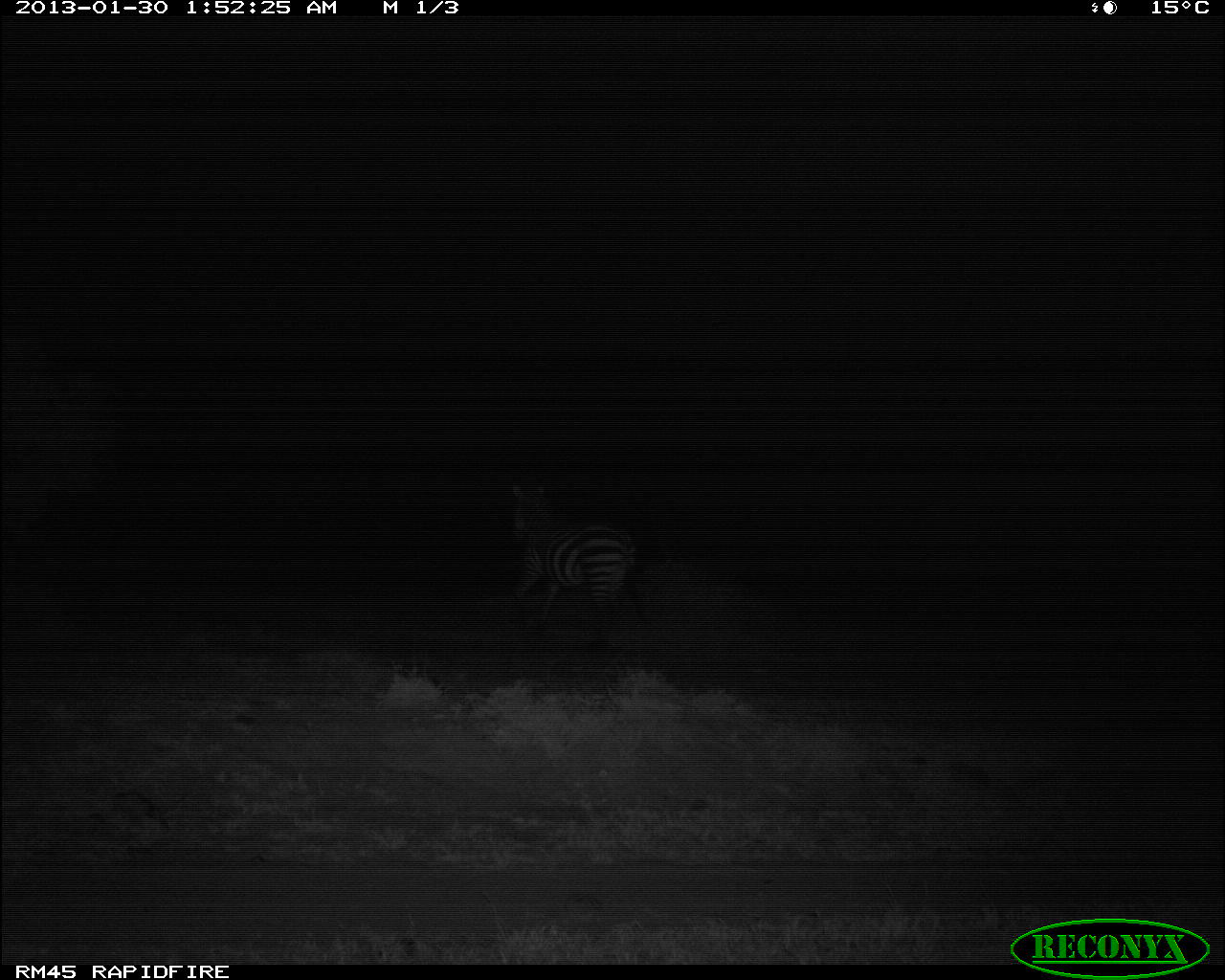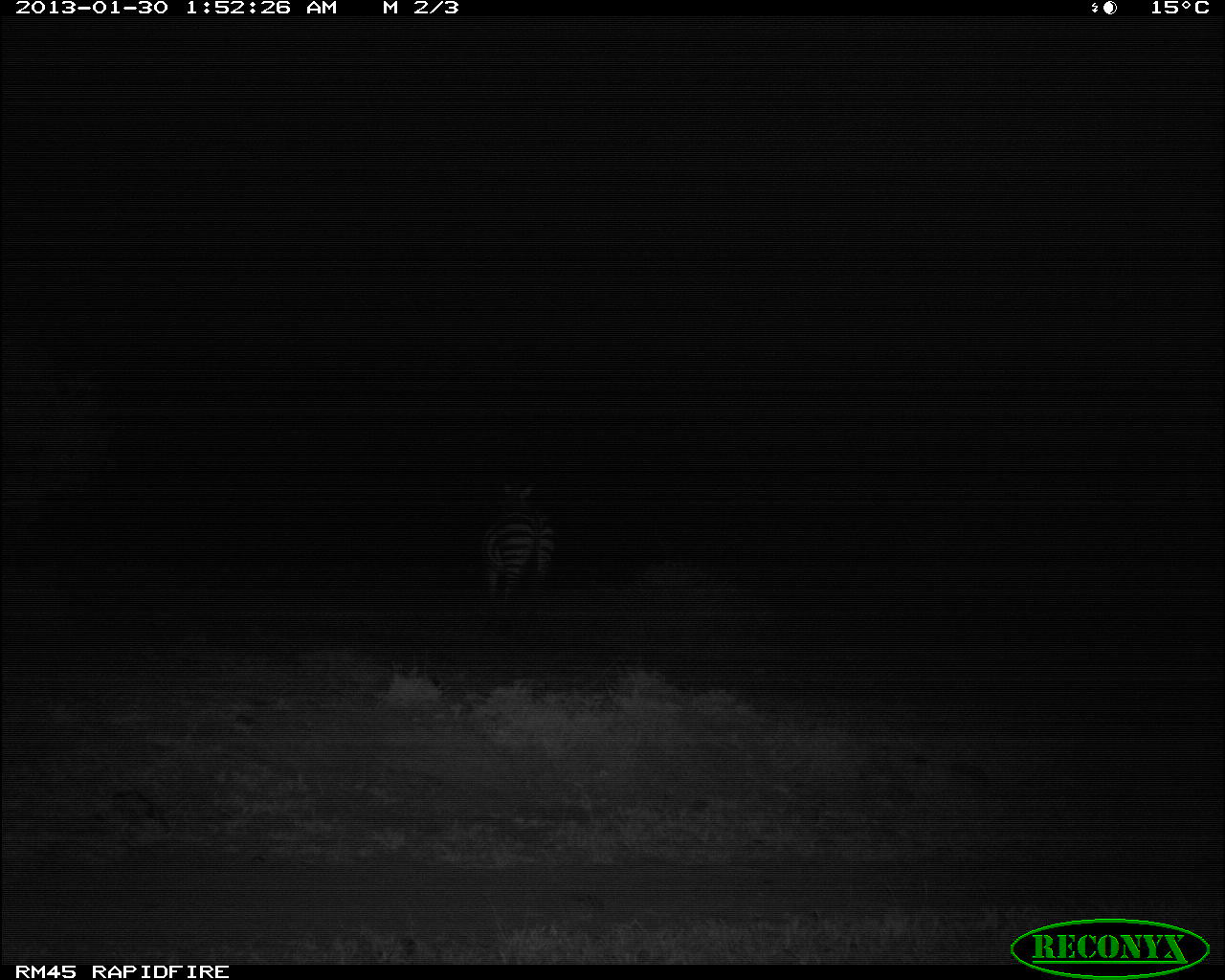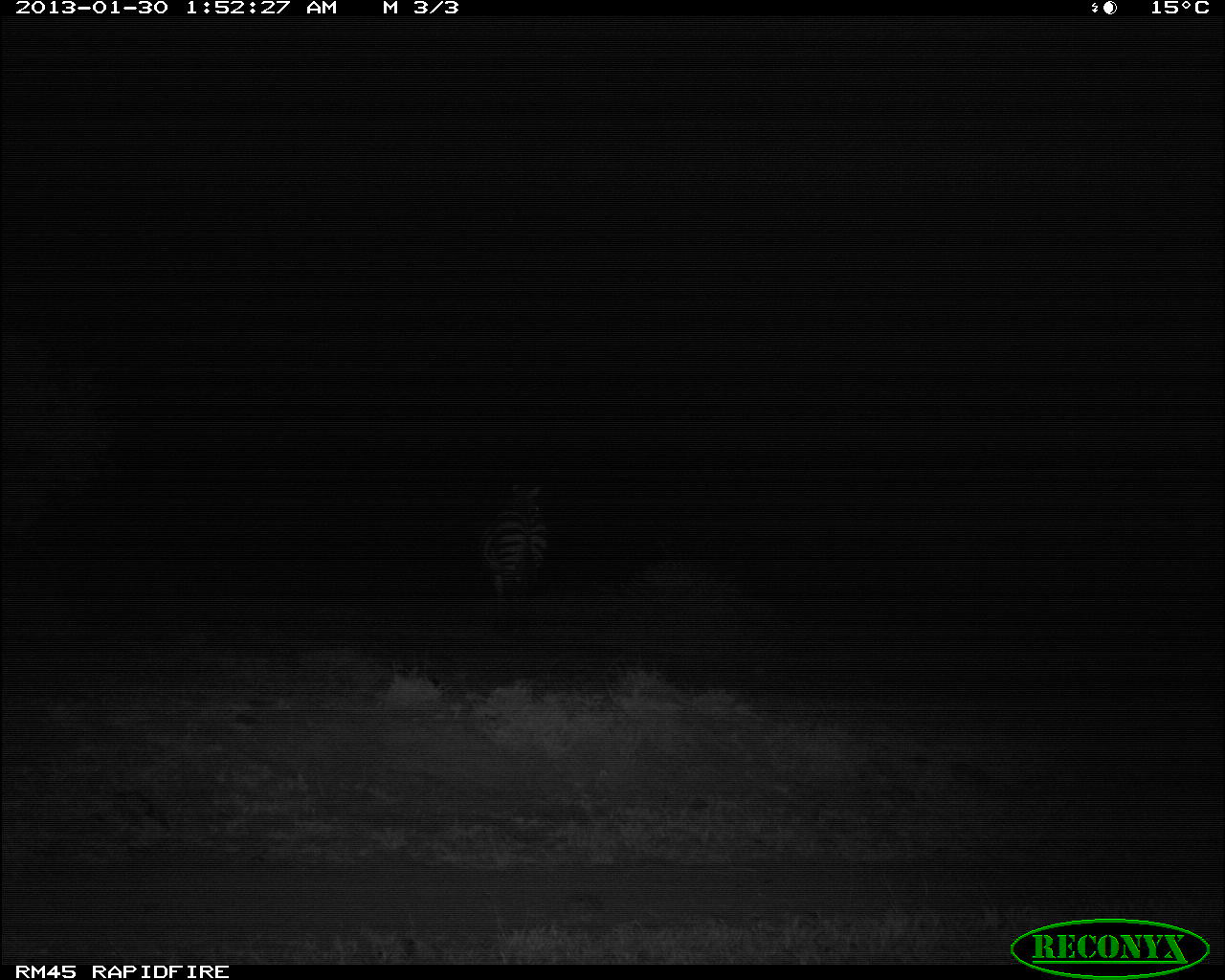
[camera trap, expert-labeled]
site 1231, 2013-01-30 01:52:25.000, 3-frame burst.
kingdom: Animalia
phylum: Chordata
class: Mammalia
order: Perissodactyla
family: Equidae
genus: Equus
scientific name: Equus quagga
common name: plains zebra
Equus quagga (plains zebra), count 1.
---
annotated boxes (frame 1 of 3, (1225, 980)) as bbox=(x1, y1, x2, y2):
equus quagga: bbox=(505, 480, 650, 647)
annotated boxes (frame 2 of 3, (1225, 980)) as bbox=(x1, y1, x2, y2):
equus quagga: bbox=(477, 479, 558, 616)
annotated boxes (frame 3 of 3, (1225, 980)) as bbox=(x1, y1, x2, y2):
equus quagga: bbox=(480, 479, 551, 618)